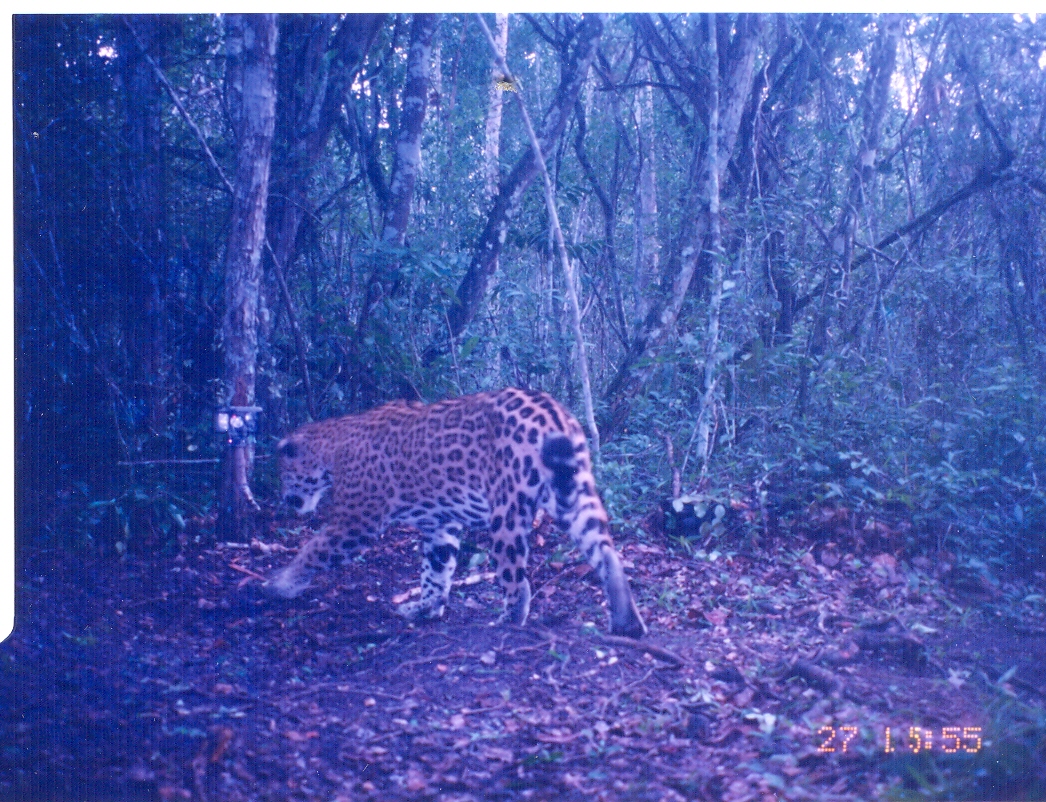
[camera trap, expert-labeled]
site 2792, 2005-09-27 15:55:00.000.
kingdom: Animalia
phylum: Chordata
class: Mammalia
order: Carnivora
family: Felidae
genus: Panthera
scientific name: Panthera onca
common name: jaguar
Panthera onca (jaguar), count 1, age adult, sex male.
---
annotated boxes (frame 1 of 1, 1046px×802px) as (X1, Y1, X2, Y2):
panthera onca: (262, 385, 651, 639)